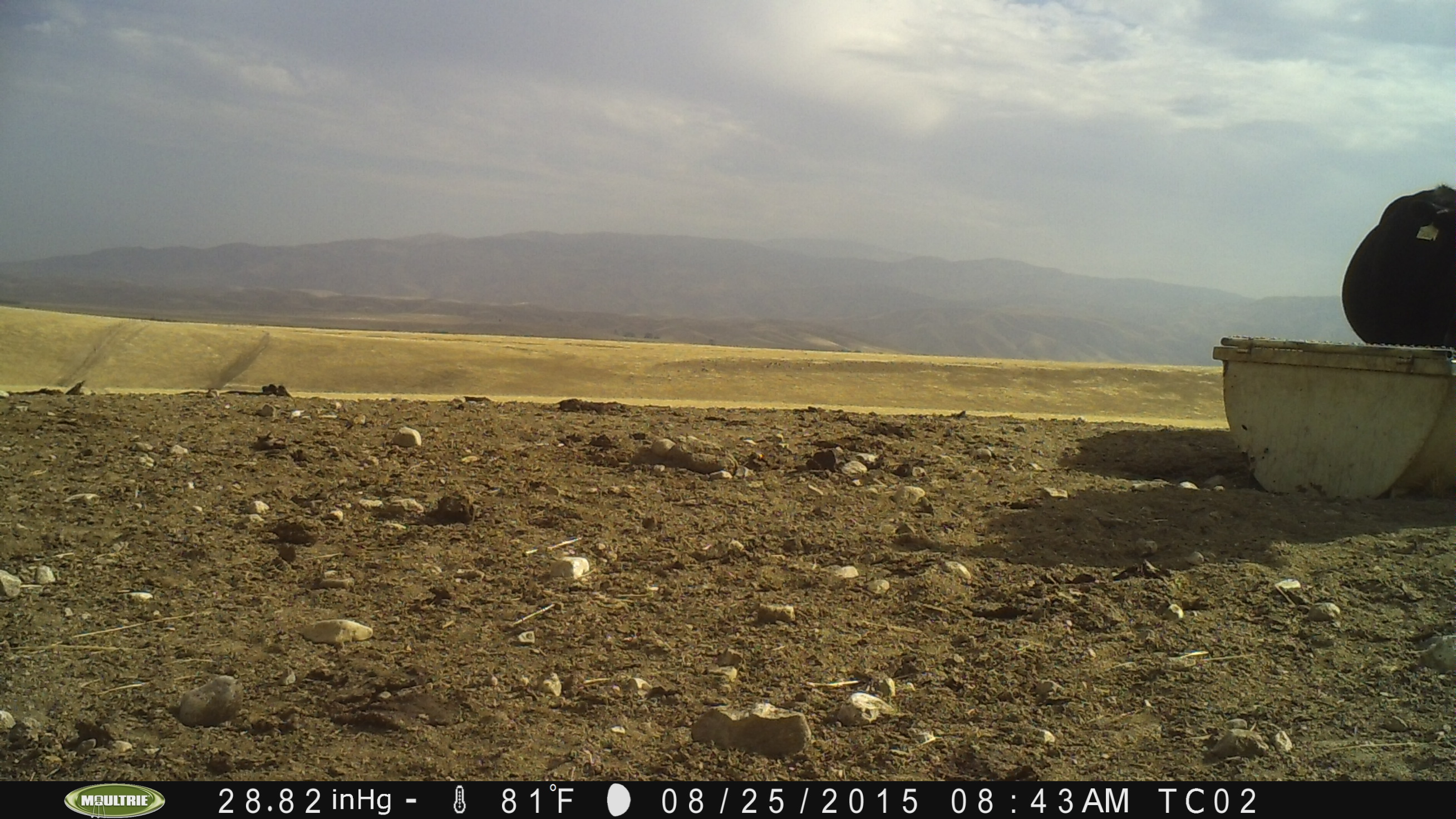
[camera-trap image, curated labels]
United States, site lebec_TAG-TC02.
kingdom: Animalia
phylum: Chordata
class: Mammalia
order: Artiodactyla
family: Bovidae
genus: Bos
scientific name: Bos taurus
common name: domestic cow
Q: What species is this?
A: Bos taurus (domestic cow).